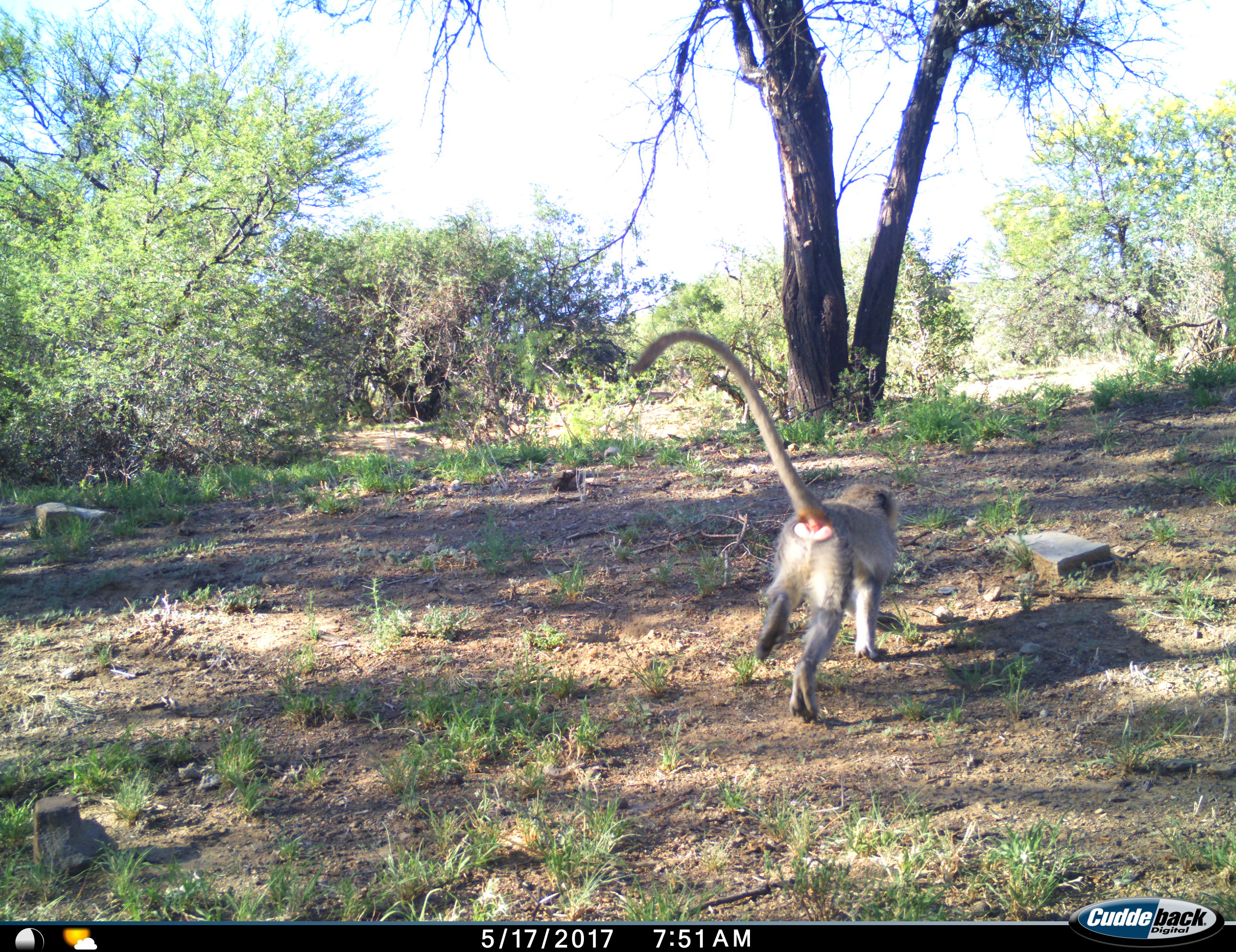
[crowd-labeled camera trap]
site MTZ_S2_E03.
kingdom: Animalia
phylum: Chordata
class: Mammalia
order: Primates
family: Cercopithecidae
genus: Chlorocebus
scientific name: Chlorocebus pygerythrus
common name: vervet monkey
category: monkeyvervet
Monkeyvervet (vervet monkey) (Chlorocebus pygerythrus), count 1. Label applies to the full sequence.